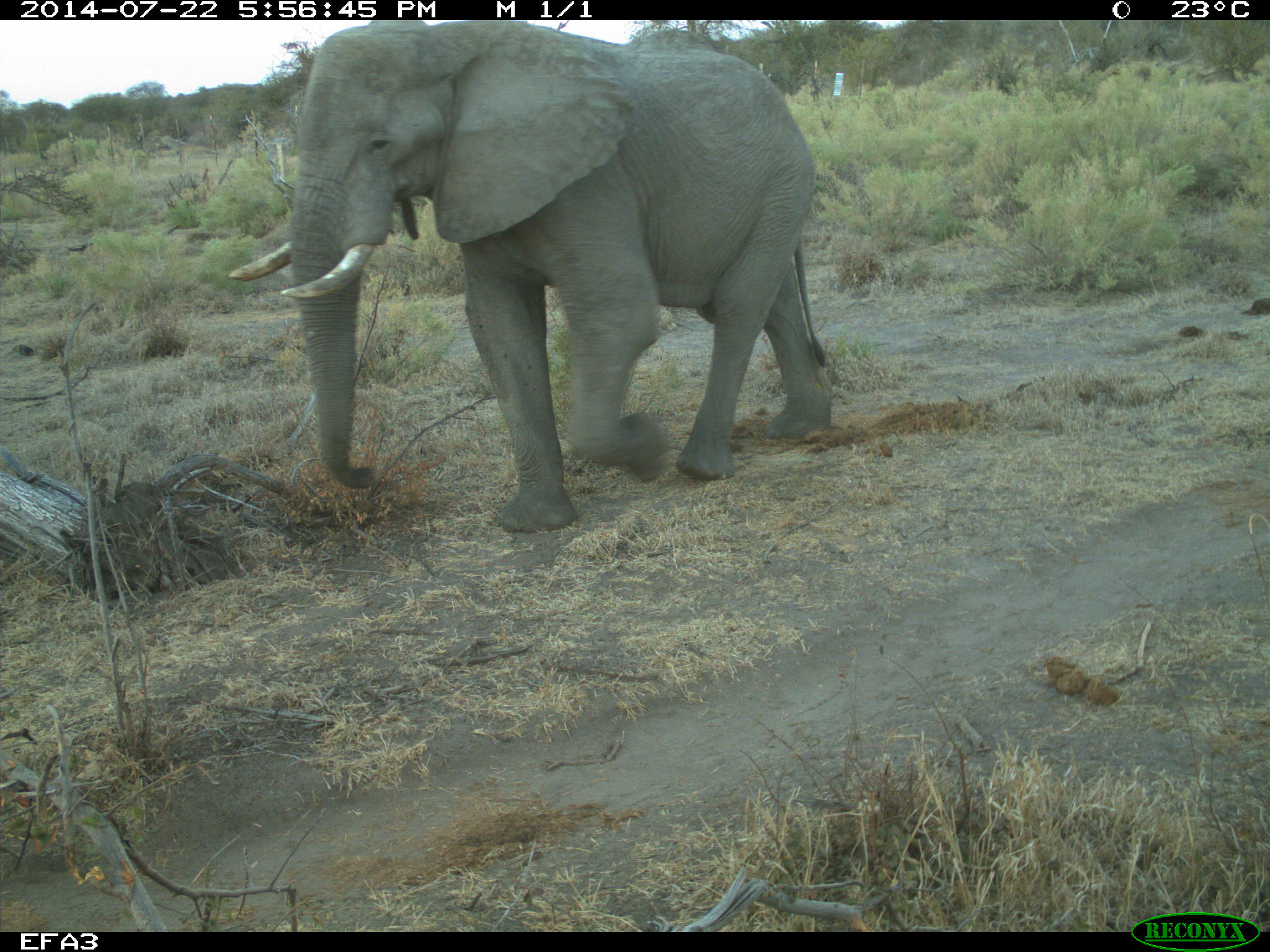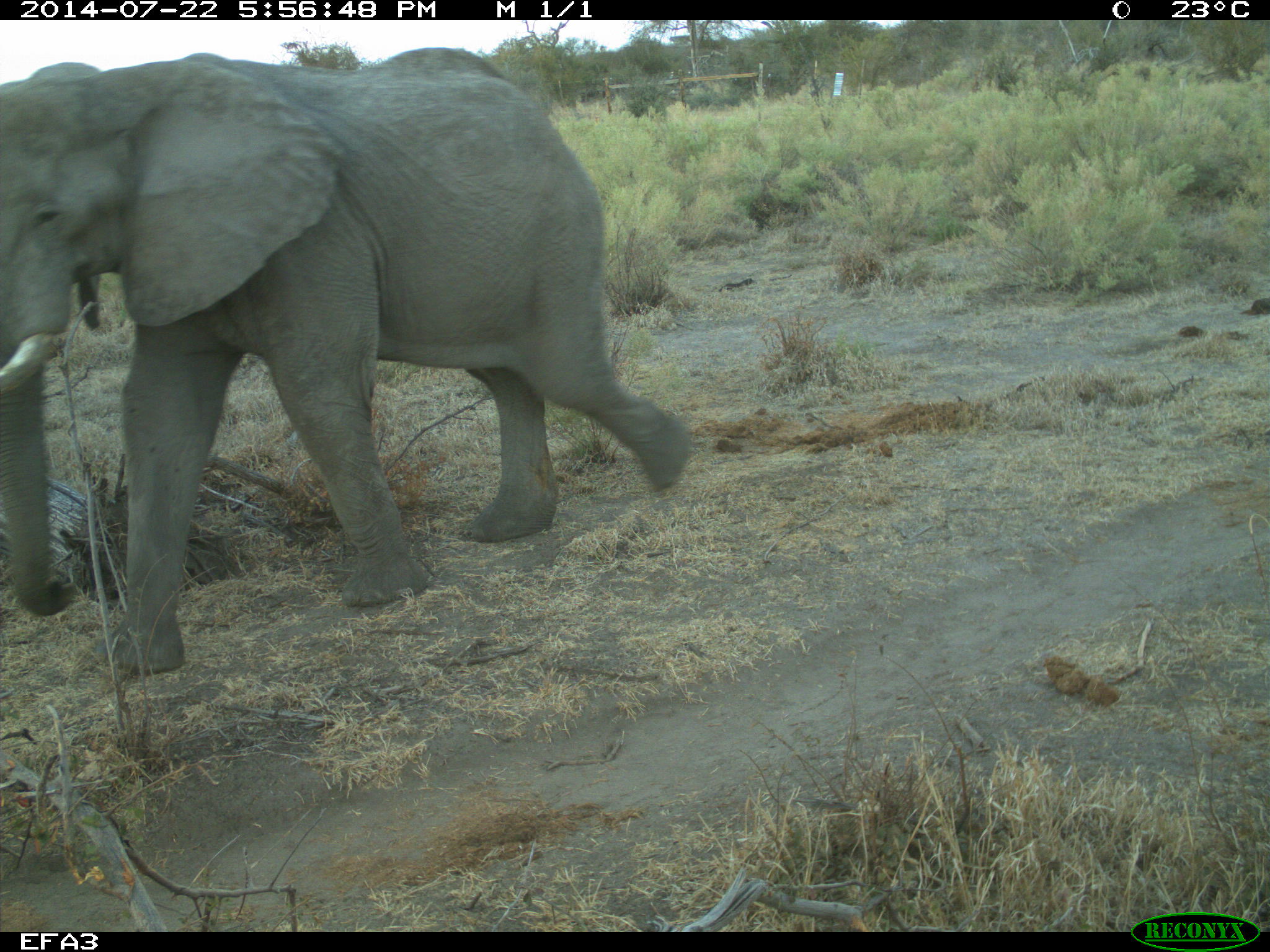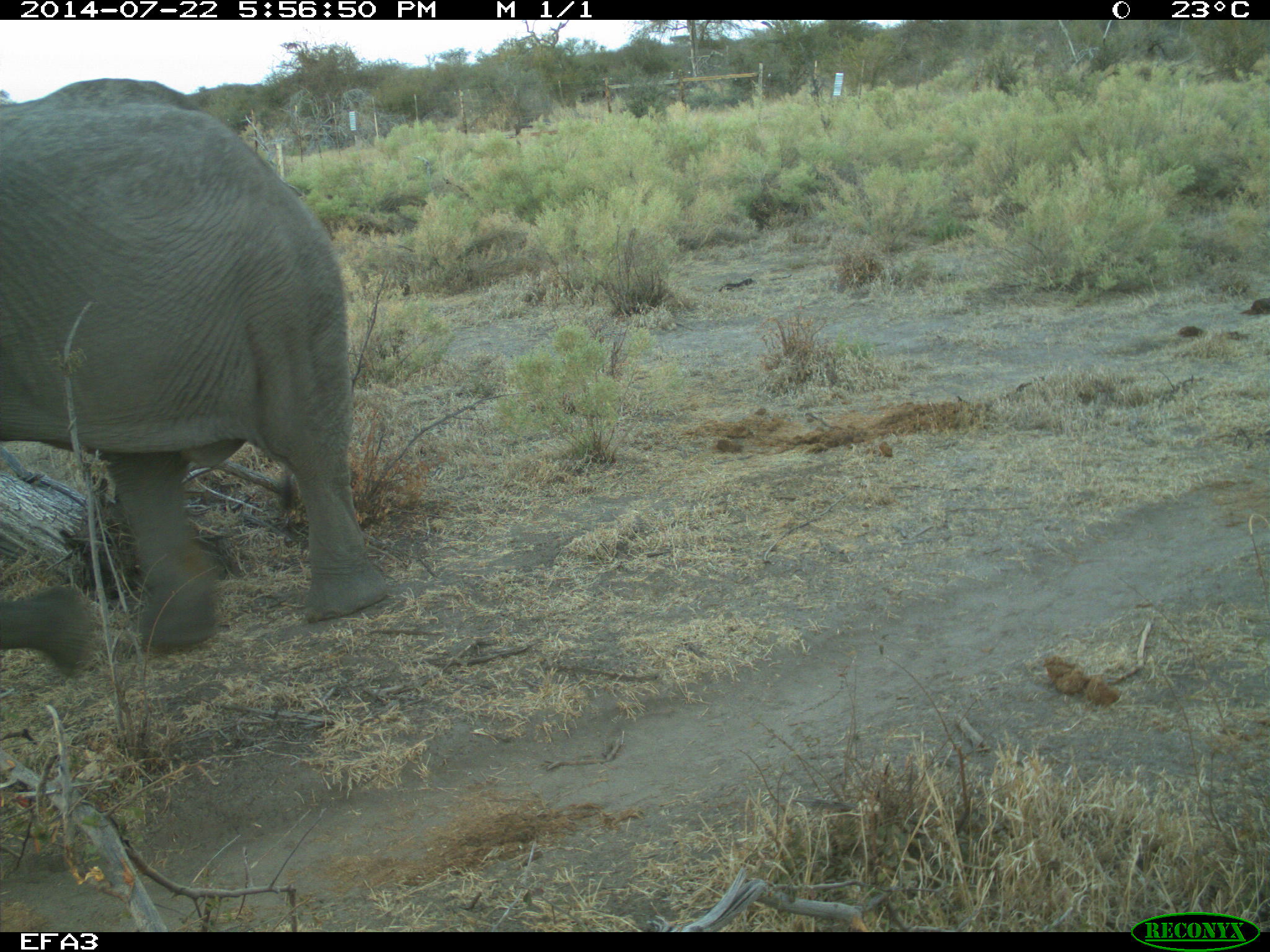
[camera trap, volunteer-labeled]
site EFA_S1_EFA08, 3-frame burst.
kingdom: Animalia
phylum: Chordata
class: Mammalia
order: Proboscidea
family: Elephantidae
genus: Loxodonta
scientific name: Loxodonta africana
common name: african bush elephant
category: elephant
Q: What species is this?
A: Elephant (african bush elephant) (Loxodonta africana).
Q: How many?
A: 1.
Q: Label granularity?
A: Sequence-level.